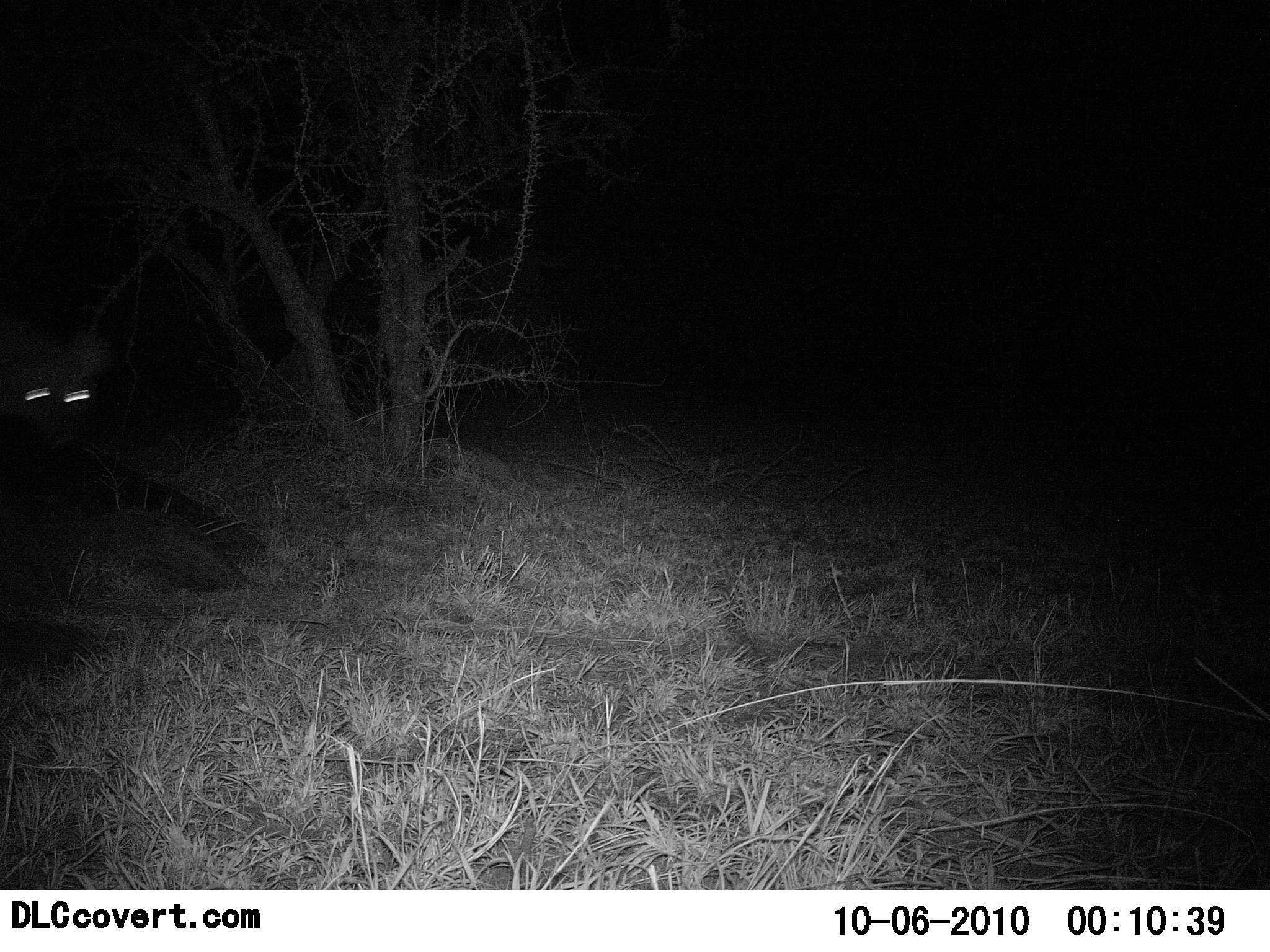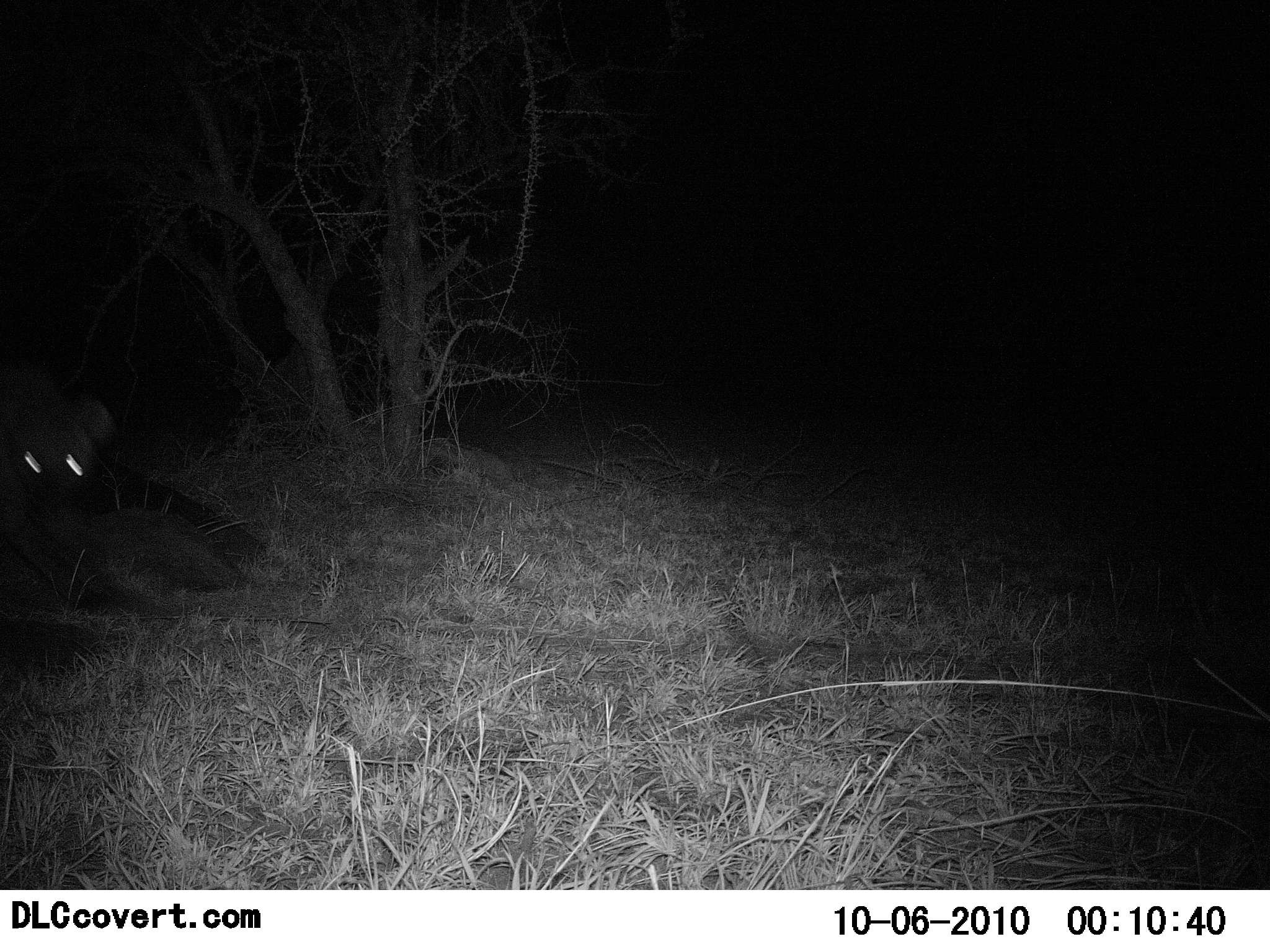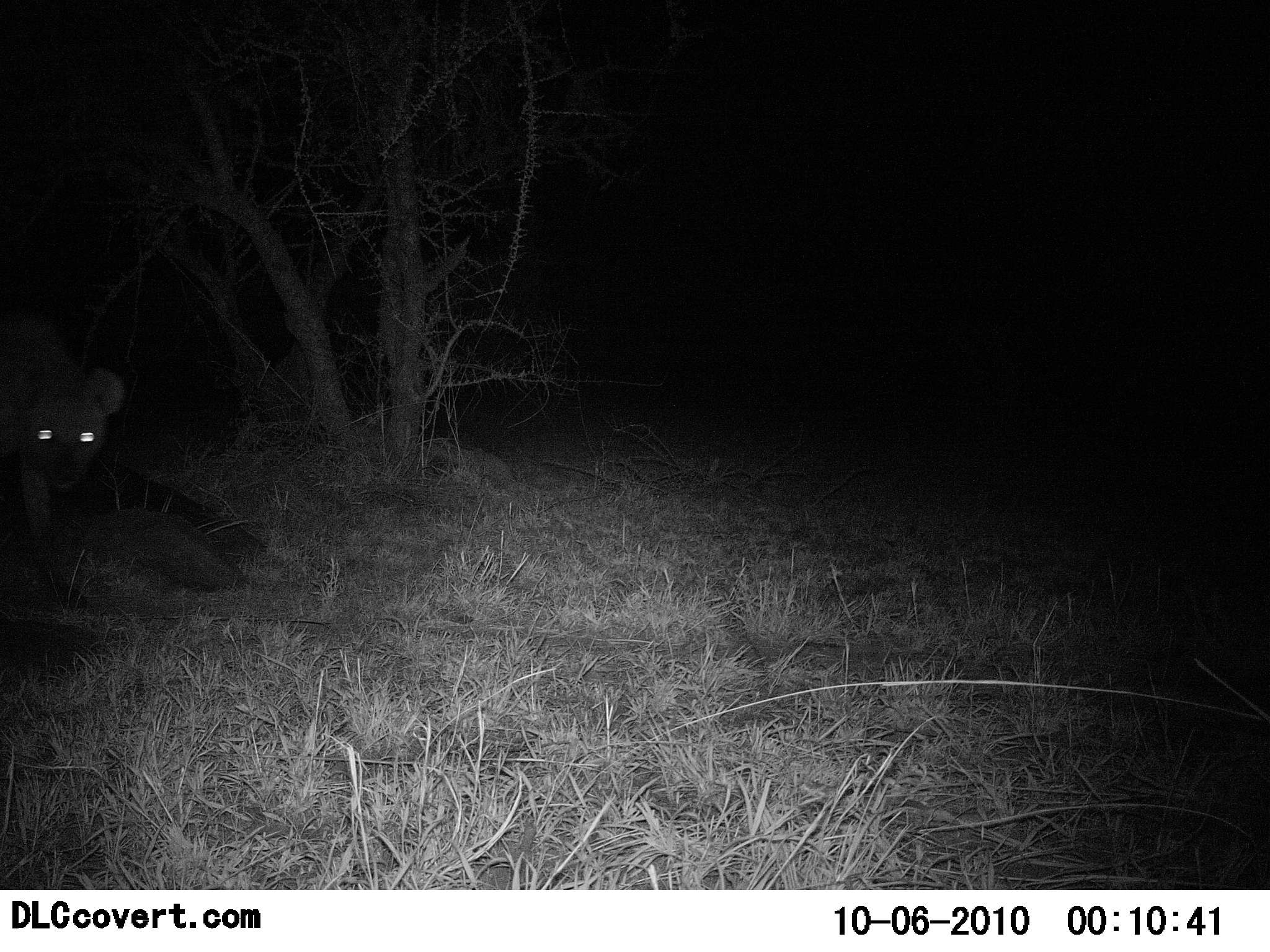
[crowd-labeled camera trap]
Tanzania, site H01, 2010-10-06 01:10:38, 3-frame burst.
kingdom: Animalia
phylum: Chordata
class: Mammalia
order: Carnivora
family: Hyaenidae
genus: Crocuta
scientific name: Crocuta crocuta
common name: spotted hyena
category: hyenaspotted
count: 1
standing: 50%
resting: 0%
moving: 50%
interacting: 0%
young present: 0%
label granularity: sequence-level